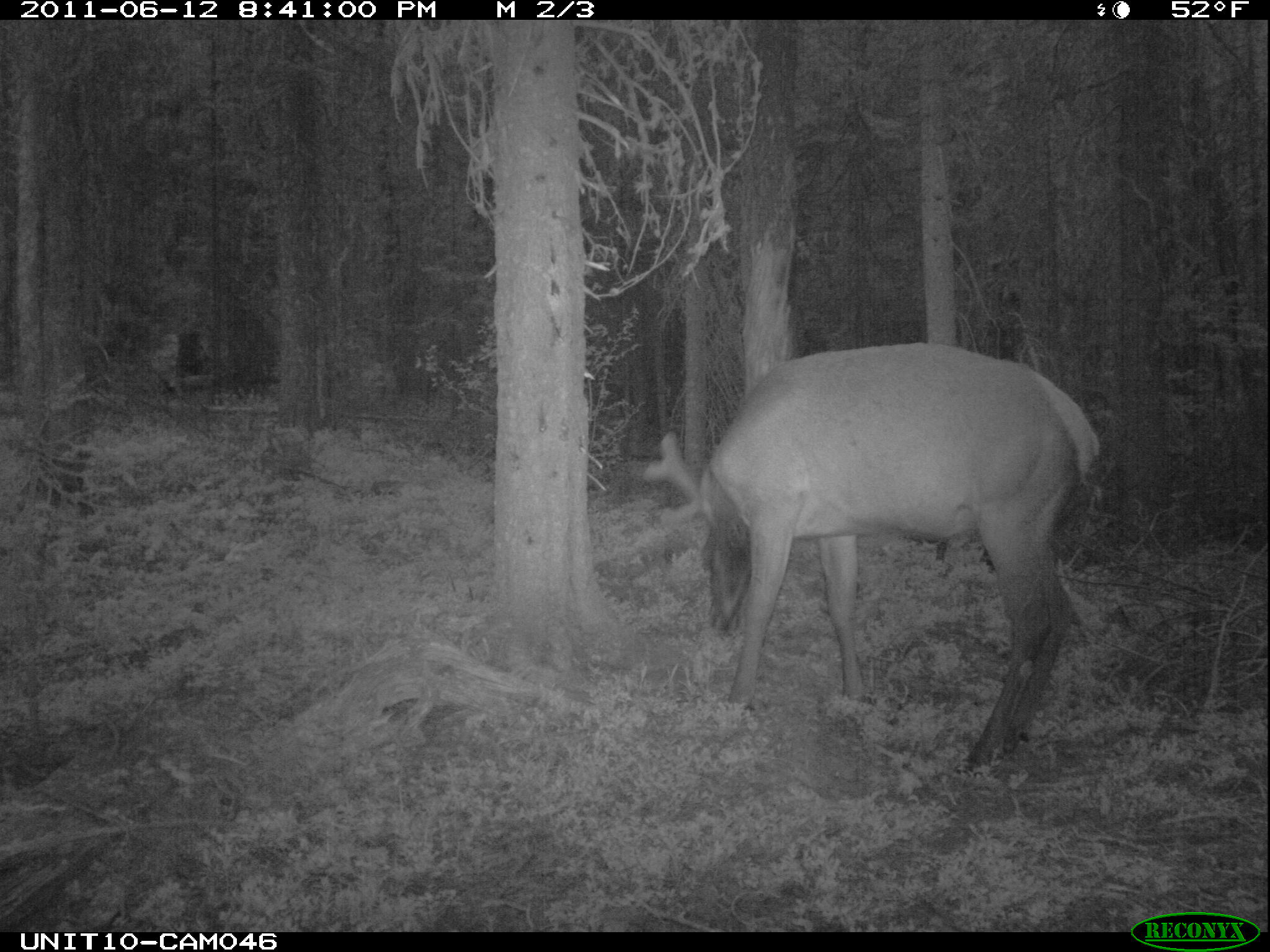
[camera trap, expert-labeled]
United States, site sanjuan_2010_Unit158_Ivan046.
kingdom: Animalia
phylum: Chordata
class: Mammalia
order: Artiodactyla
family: Cervidae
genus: Cervus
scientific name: Cervus elaphus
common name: red deer